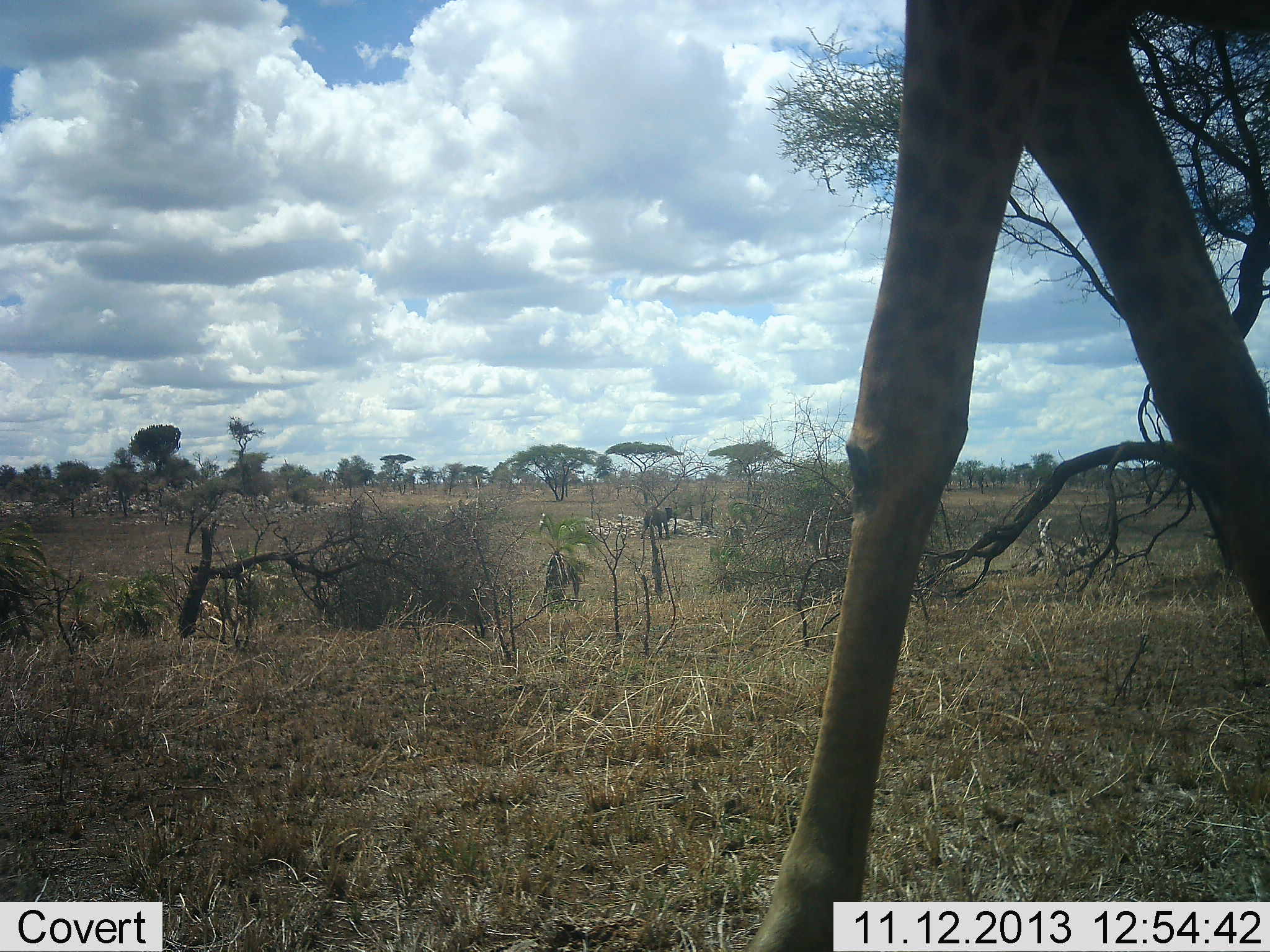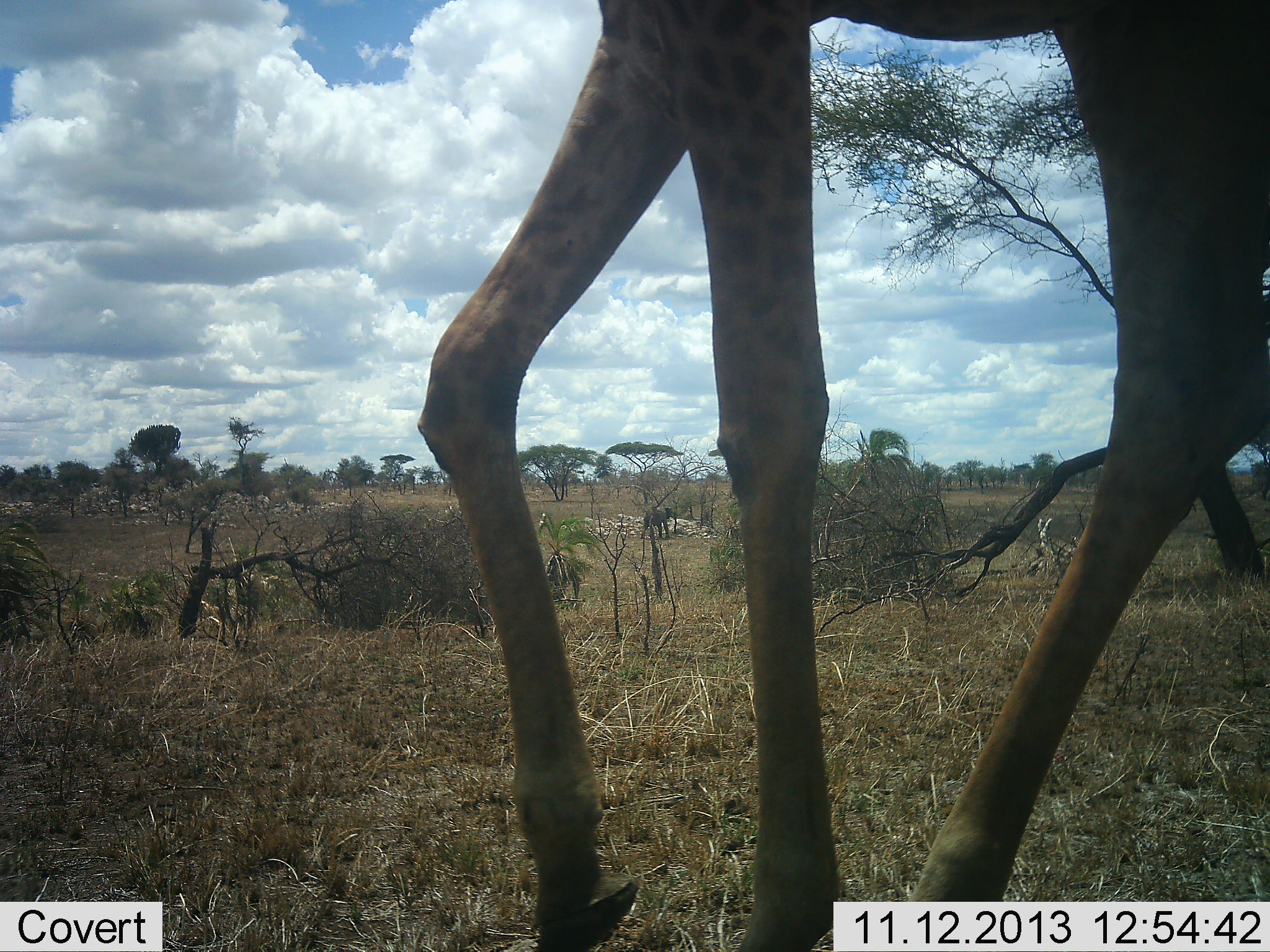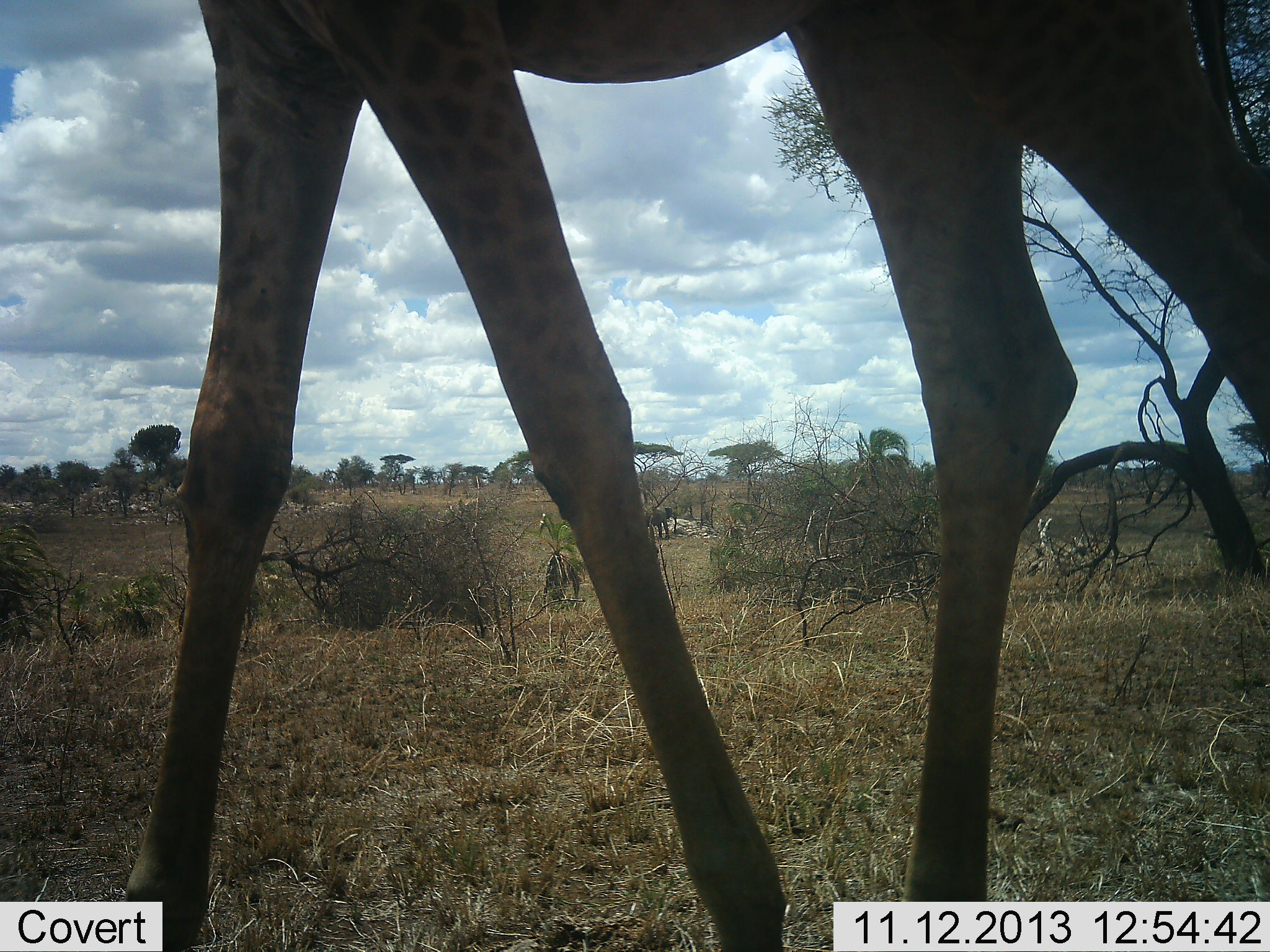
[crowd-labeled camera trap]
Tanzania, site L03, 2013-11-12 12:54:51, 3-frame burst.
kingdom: Animalia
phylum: Chordata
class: Mammalia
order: Artiodactyla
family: Giraffidae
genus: Giraffa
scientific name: Giraffa camelopardalis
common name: giraffe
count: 1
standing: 9%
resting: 0%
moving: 91%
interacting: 0%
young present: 0%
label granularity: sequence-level